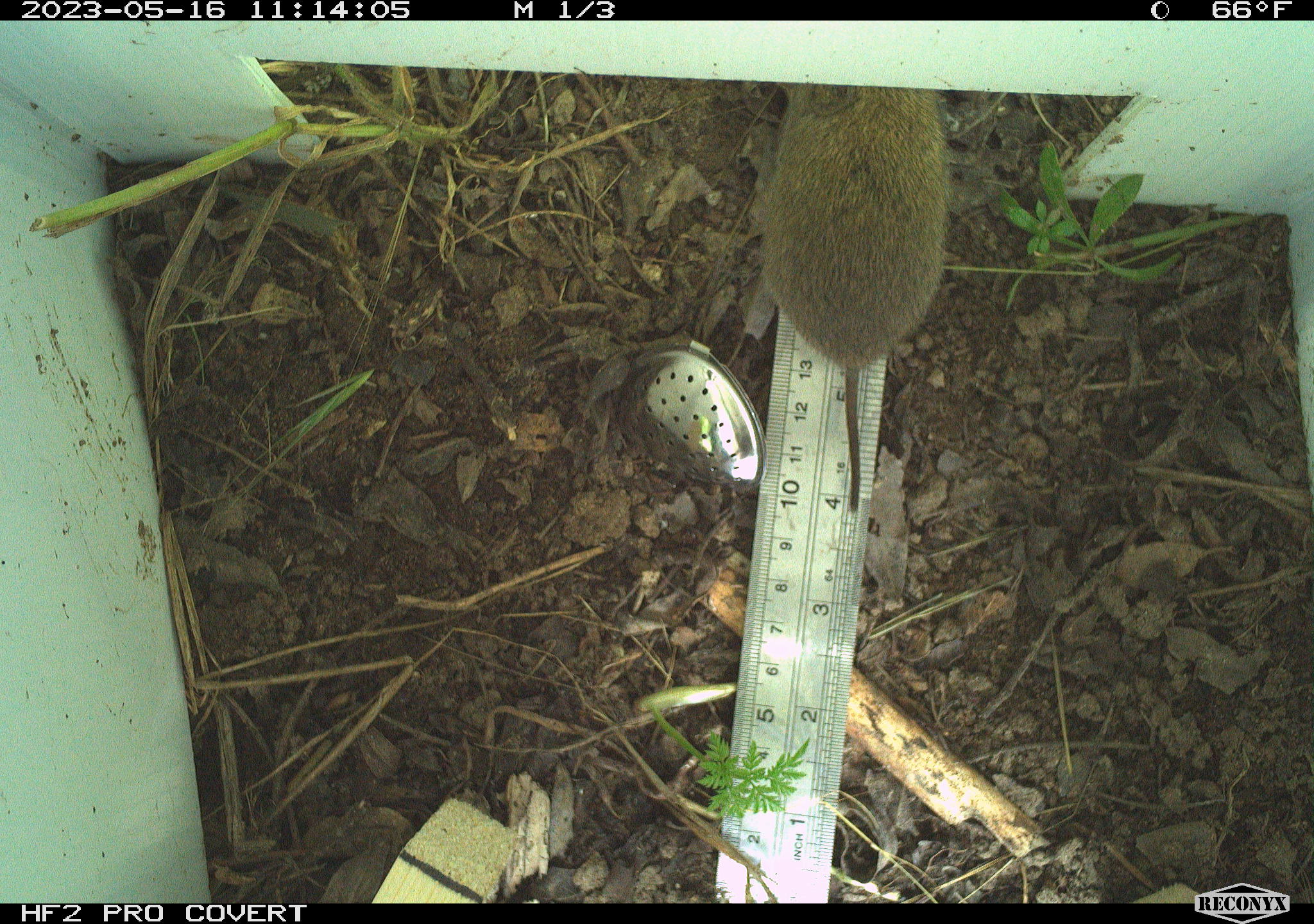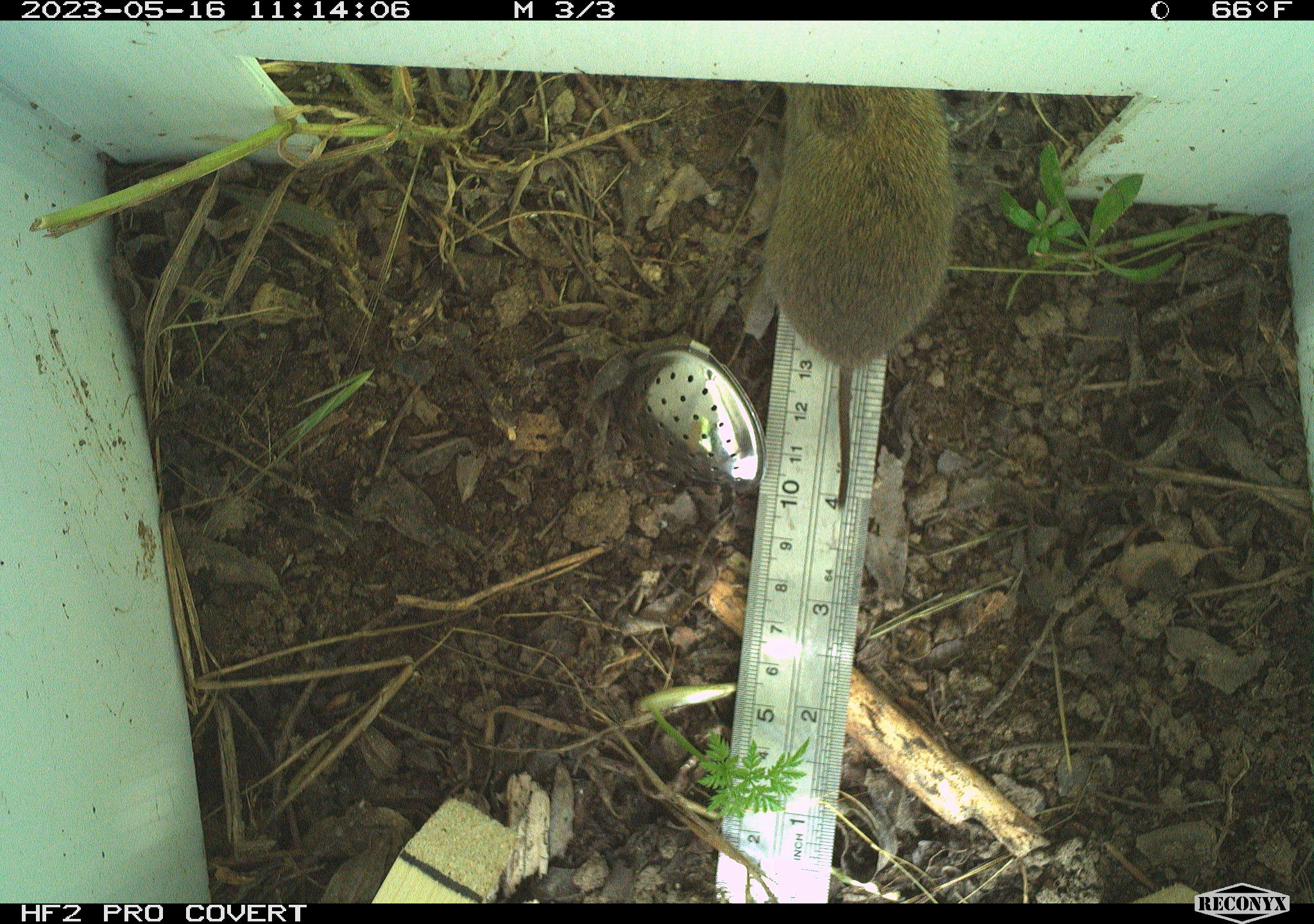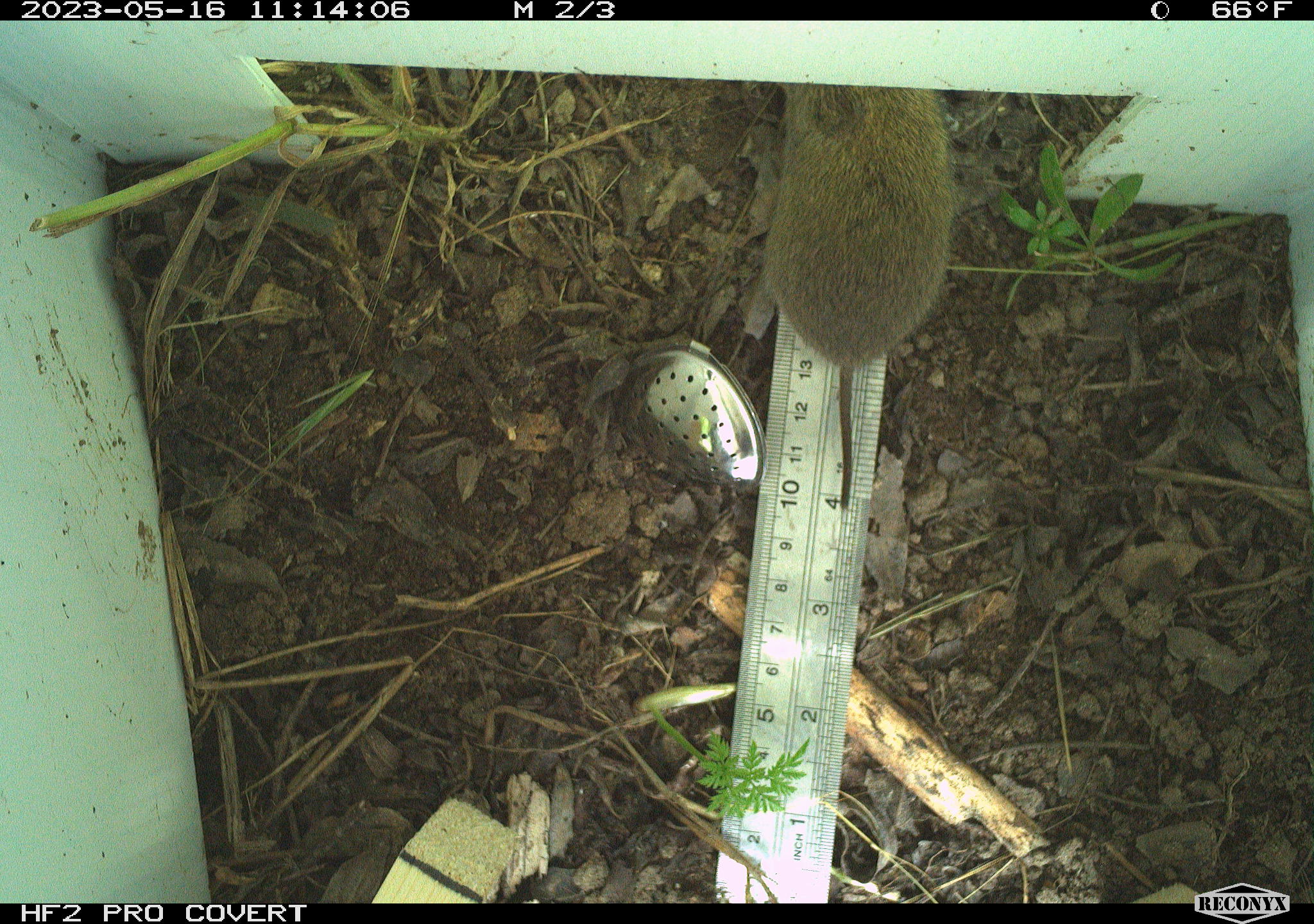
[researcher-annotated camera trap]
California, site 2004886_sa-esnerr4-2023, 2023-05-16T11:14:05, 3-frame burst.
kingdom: Animalia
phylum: Chordata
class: Mammalia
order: Rodentia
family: Cricetidae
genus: Microtus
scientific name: Microtus californicus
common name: california vole